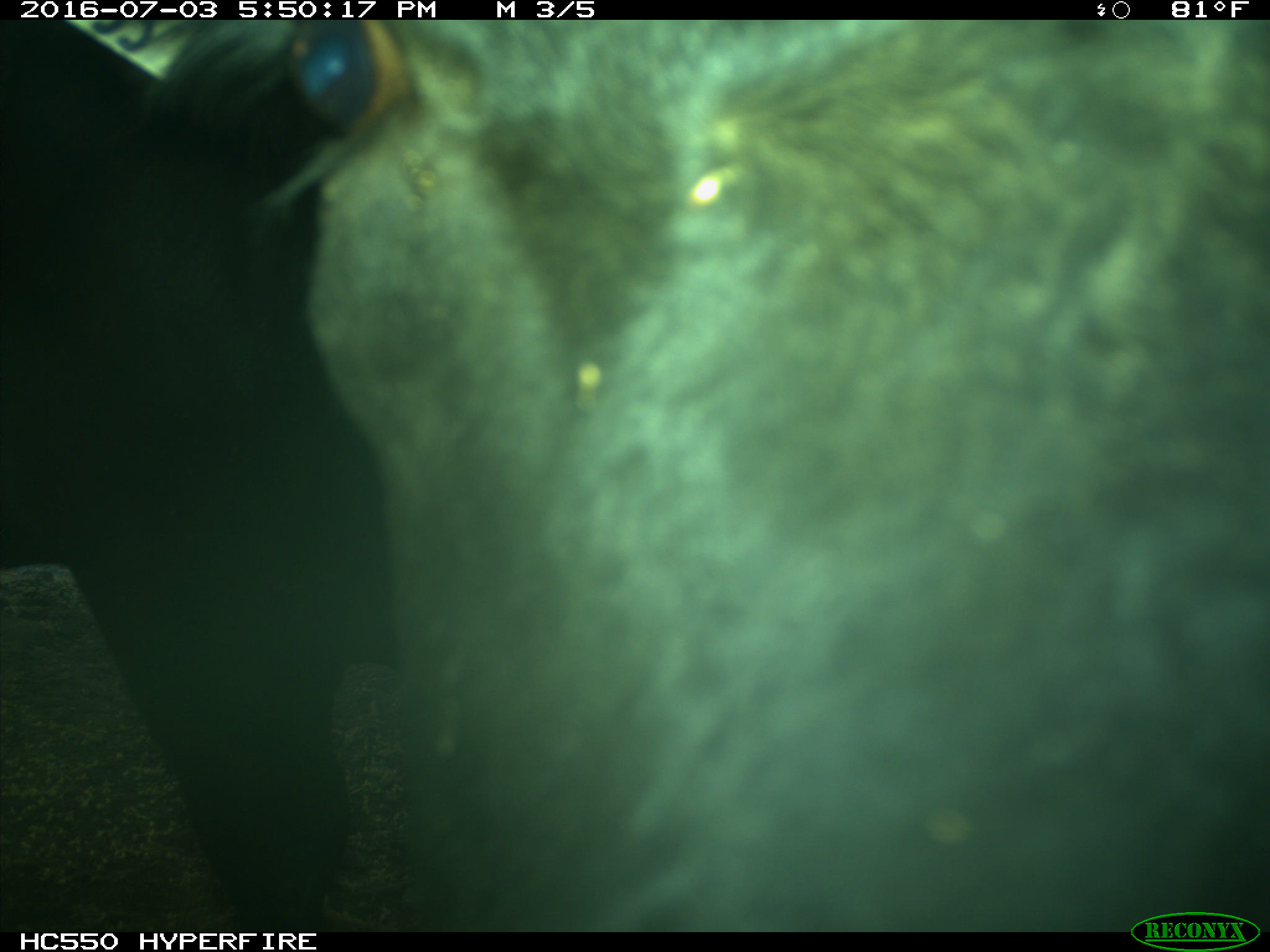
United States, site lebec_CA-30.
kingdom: Animalia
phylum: Chordata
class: Mammalia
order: Artiodactyla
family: Bovidae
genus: Bos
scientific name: Bos taurus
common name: domestic cow